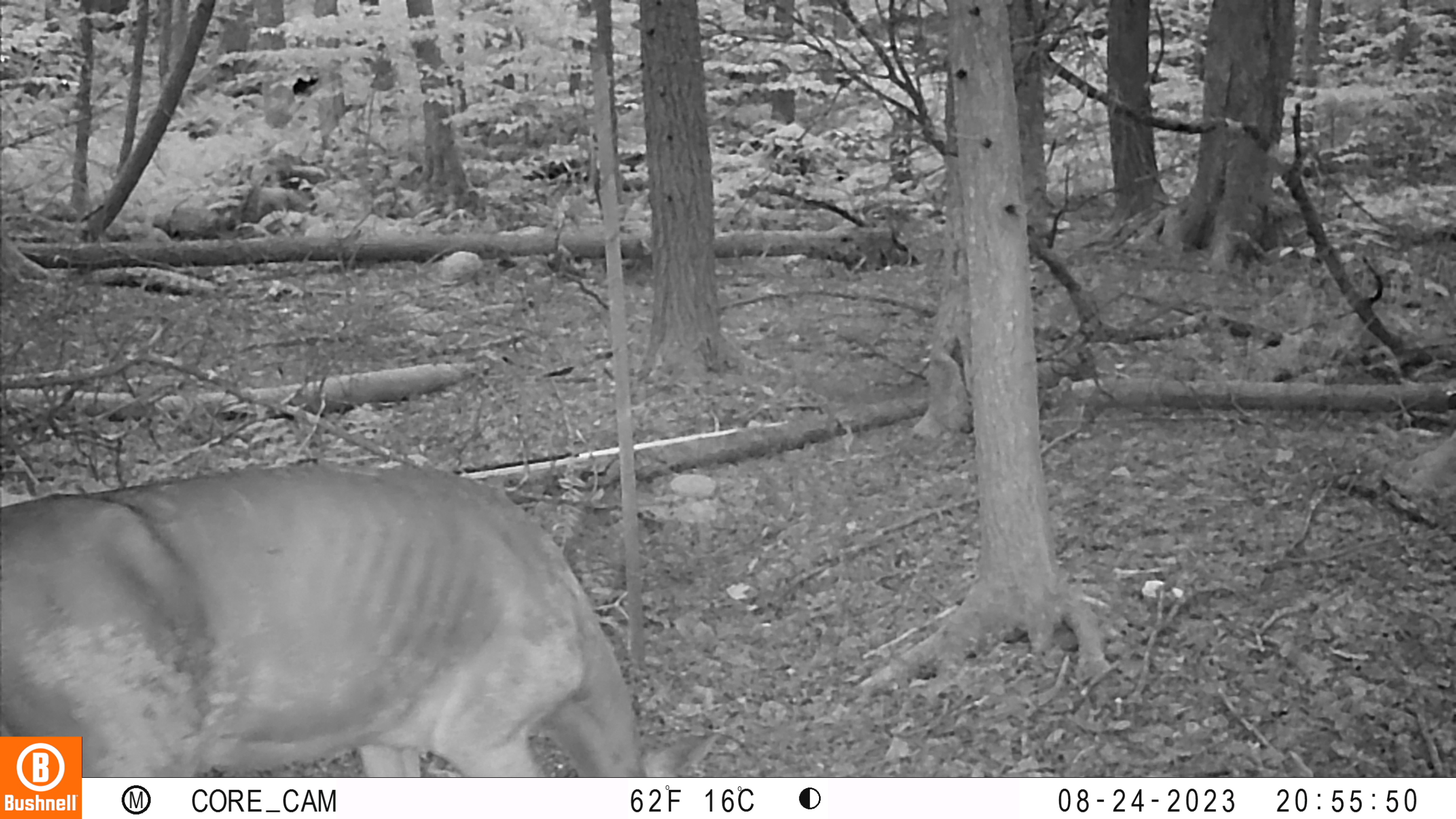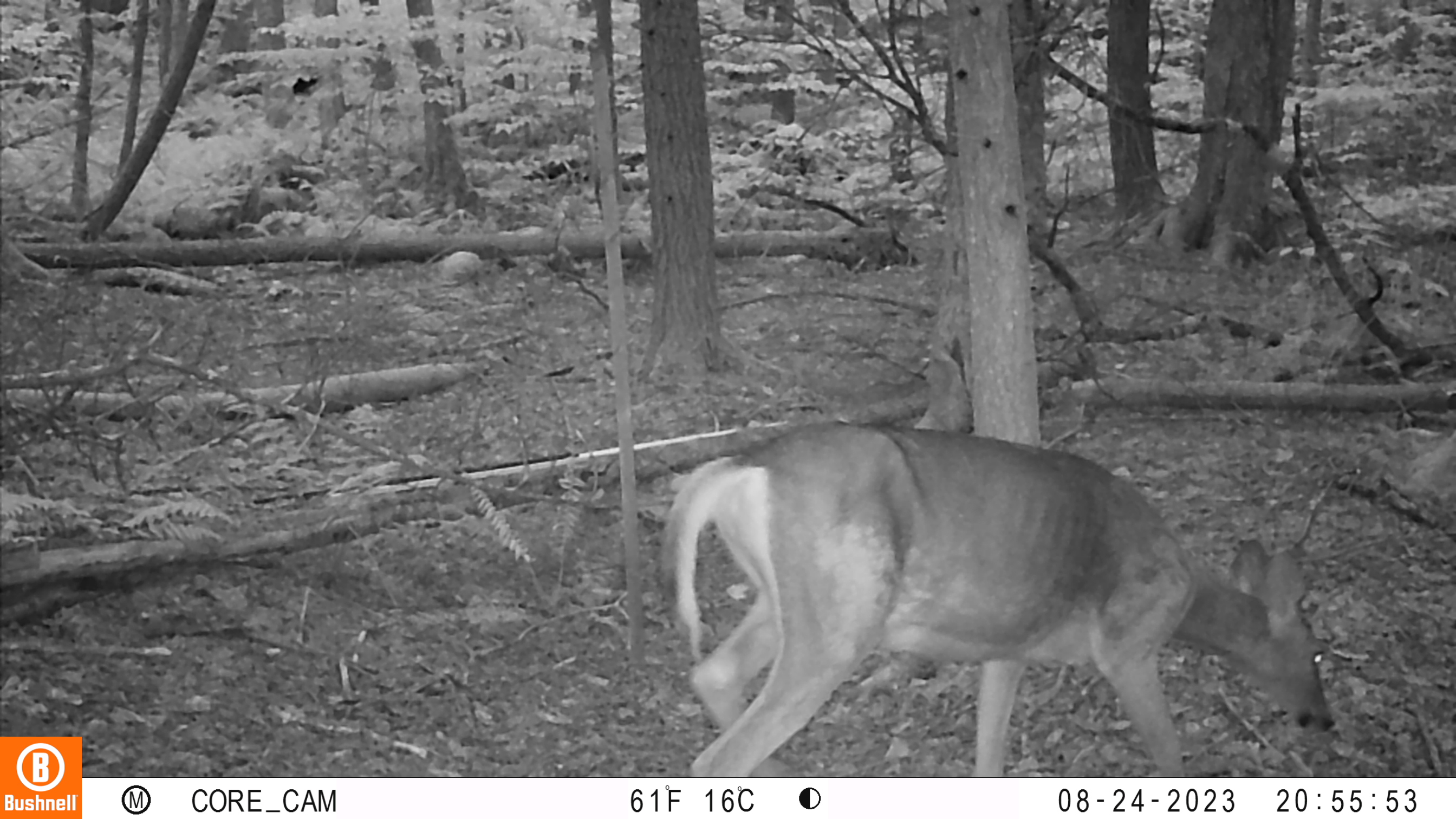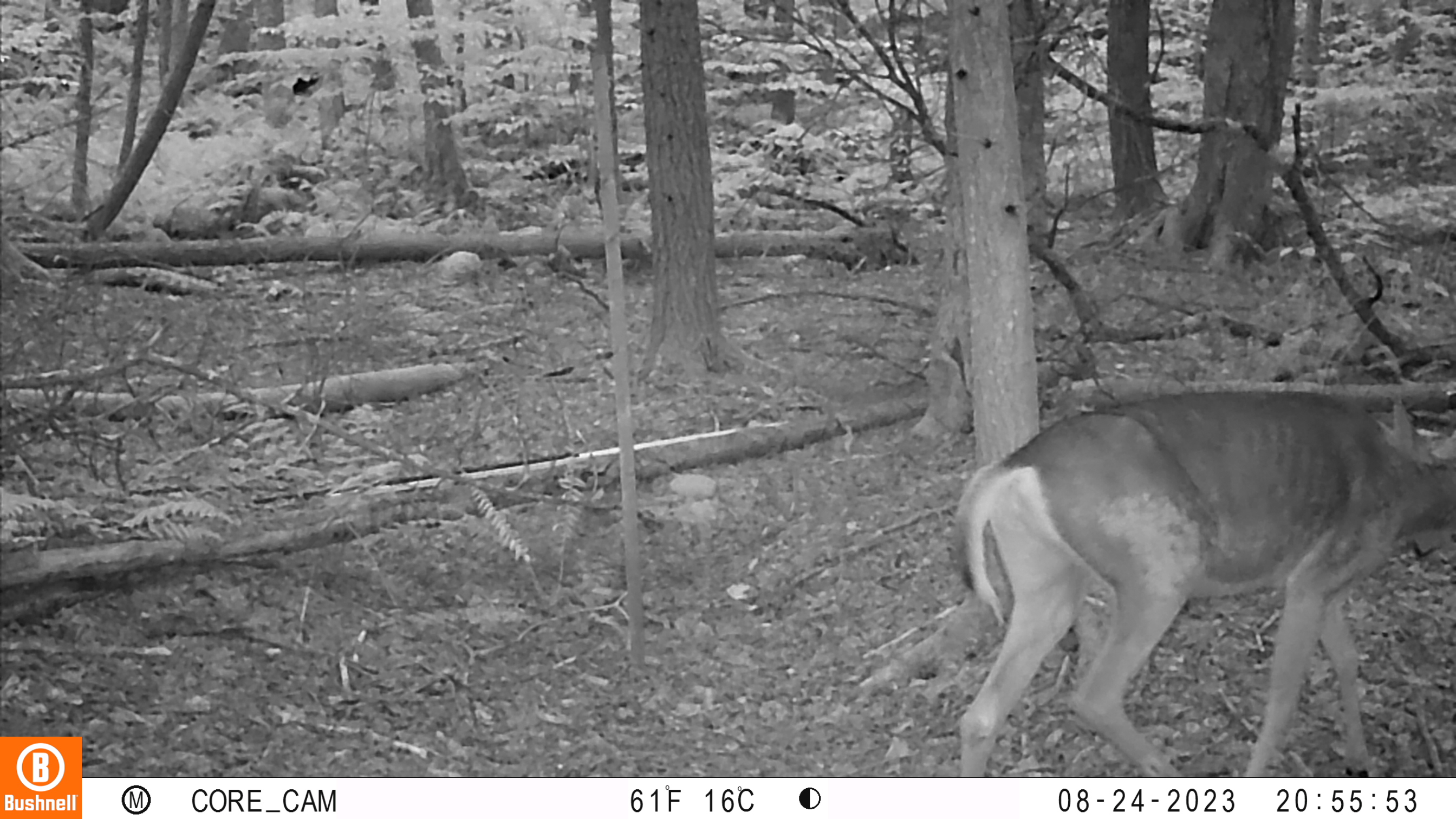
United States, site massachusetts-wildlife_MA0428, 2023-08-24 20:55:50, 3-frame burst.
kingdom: Animalia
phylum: Chordata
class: Mammalia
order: Artiodactyla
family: Cervidae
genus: Odocoileus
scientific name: Odocoileus virginianus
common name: white-tailed deer